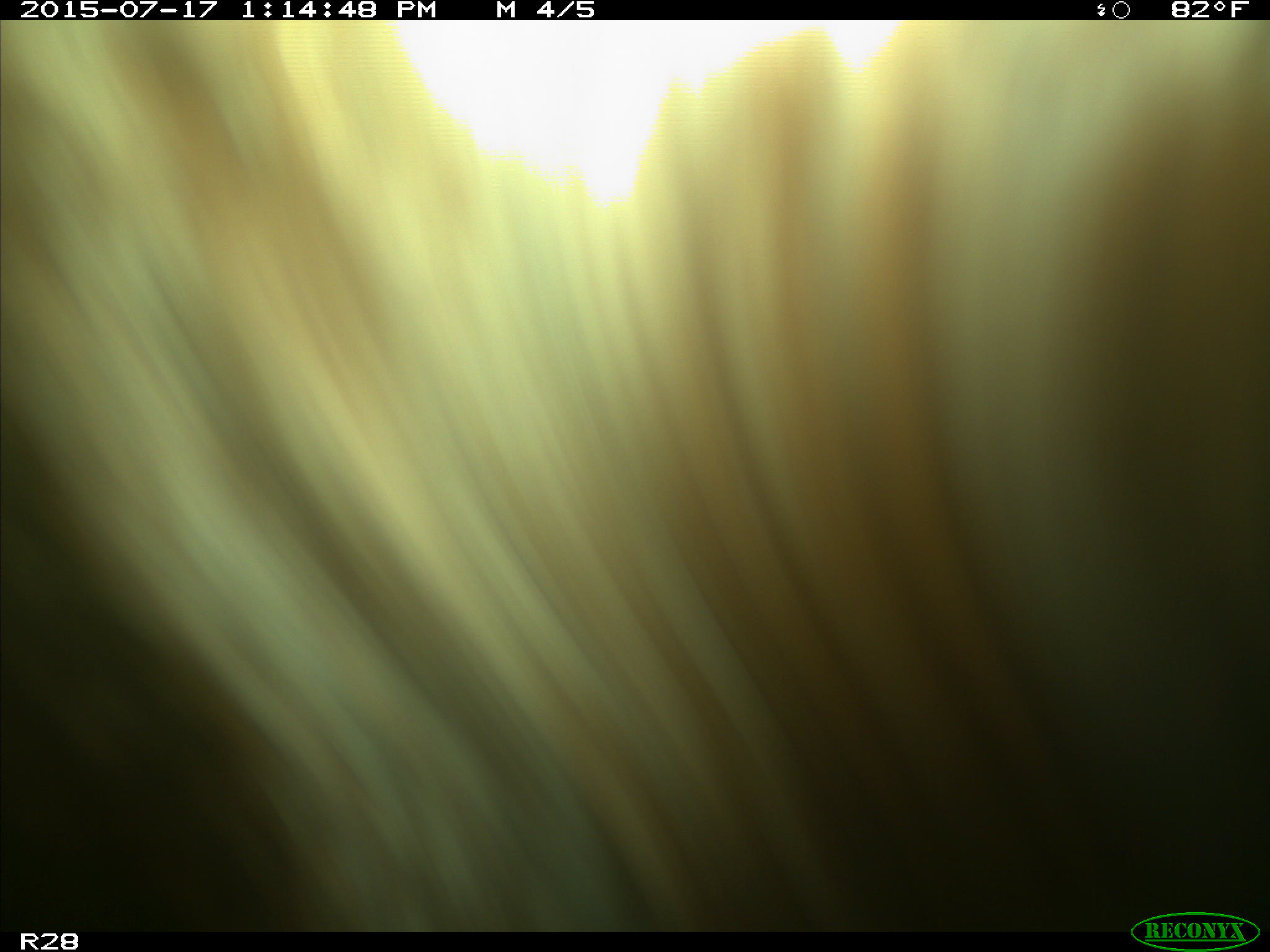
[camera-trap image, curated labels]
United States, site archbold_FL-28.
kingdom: Animalia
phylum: Chordata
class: Mammalia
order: Artiodactyla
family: Bovidae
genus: Bos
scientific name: Bos taurus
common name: domestic cow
Bos taurus (domestic cow).